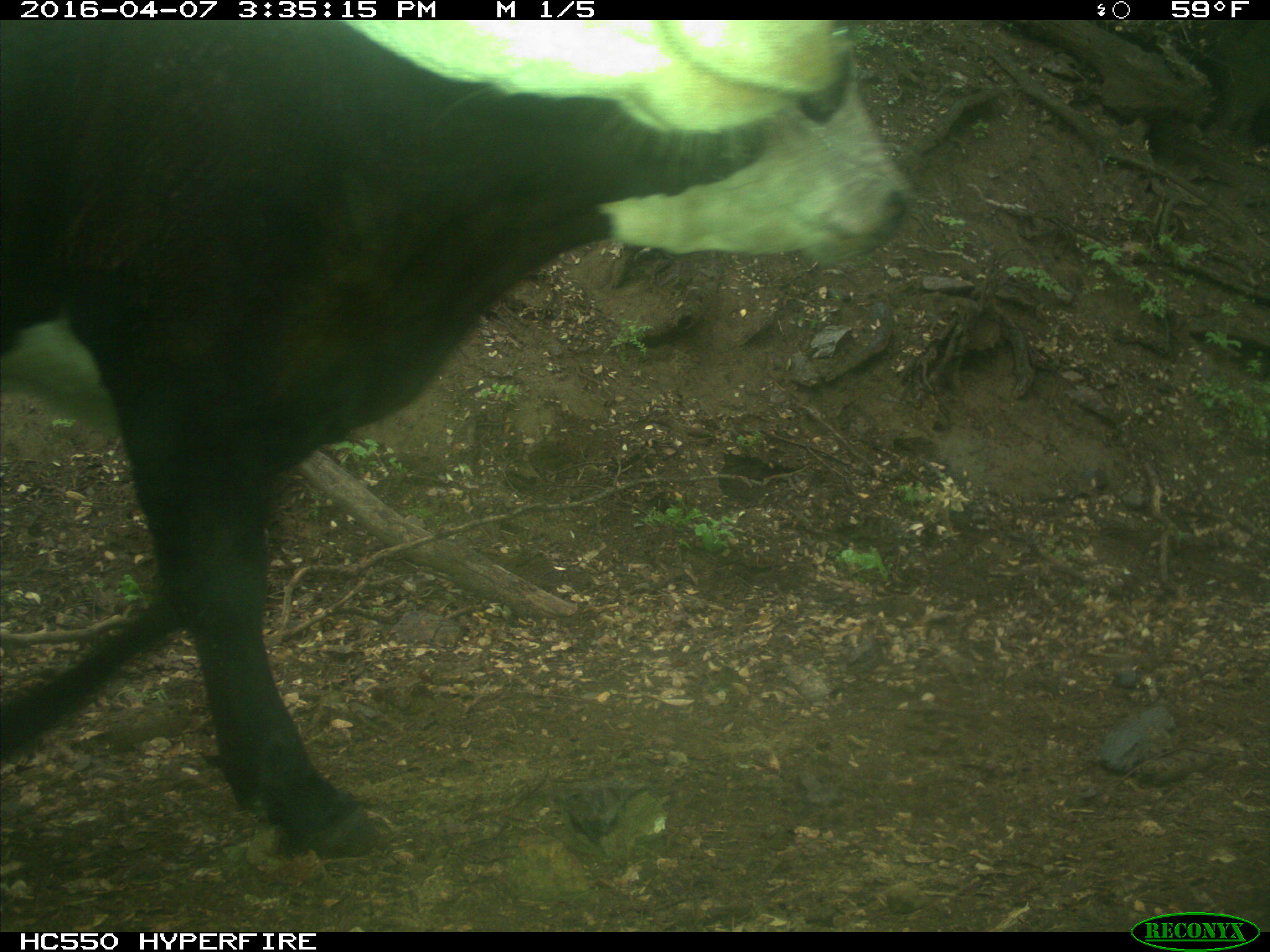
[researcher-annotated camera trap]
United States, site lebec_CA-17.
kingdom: Animalia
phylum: Chordata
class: Mammalia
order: Artiodactyla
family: Bovidae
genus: Bos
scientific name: Bos taurus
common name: domestic cow